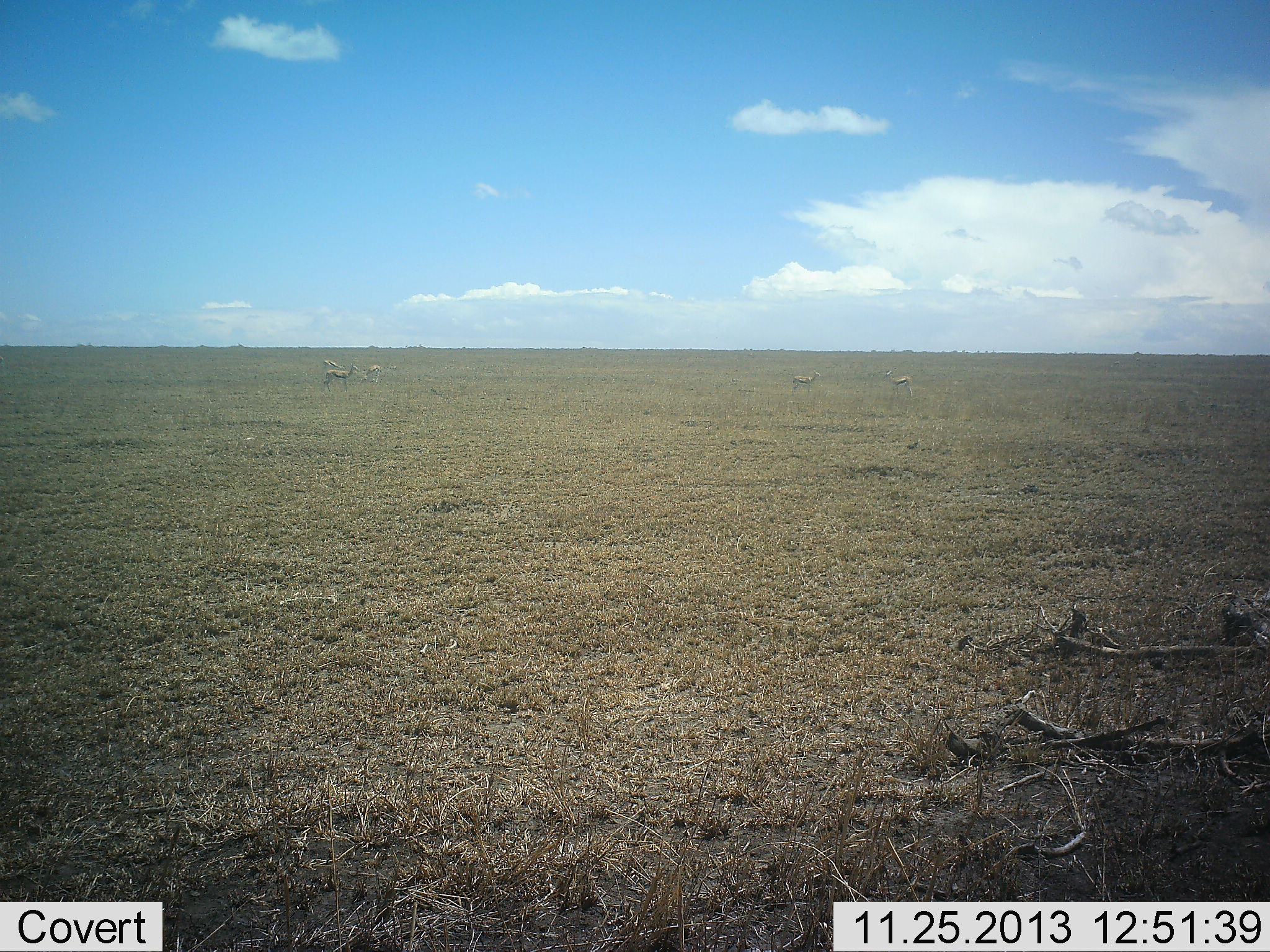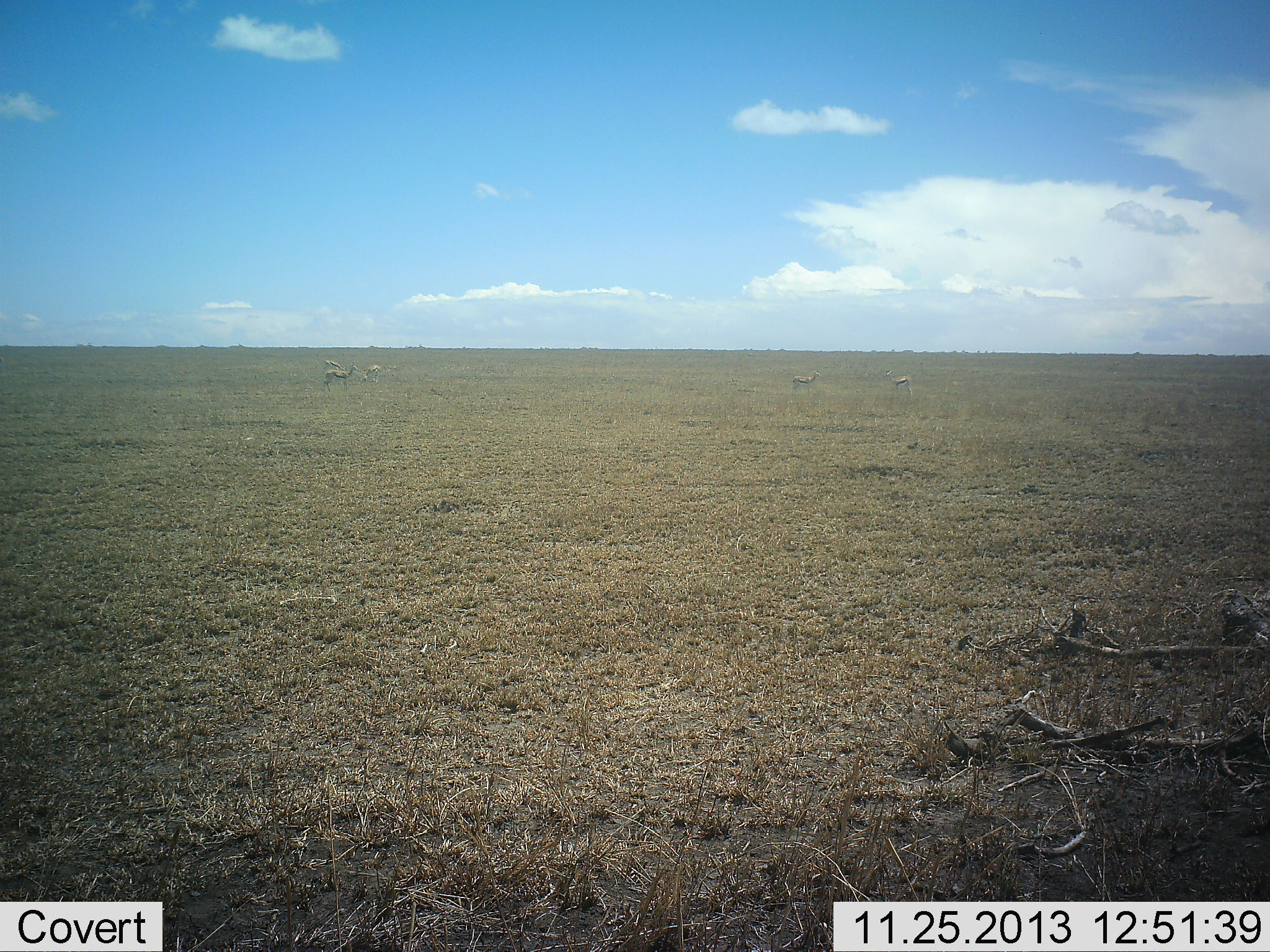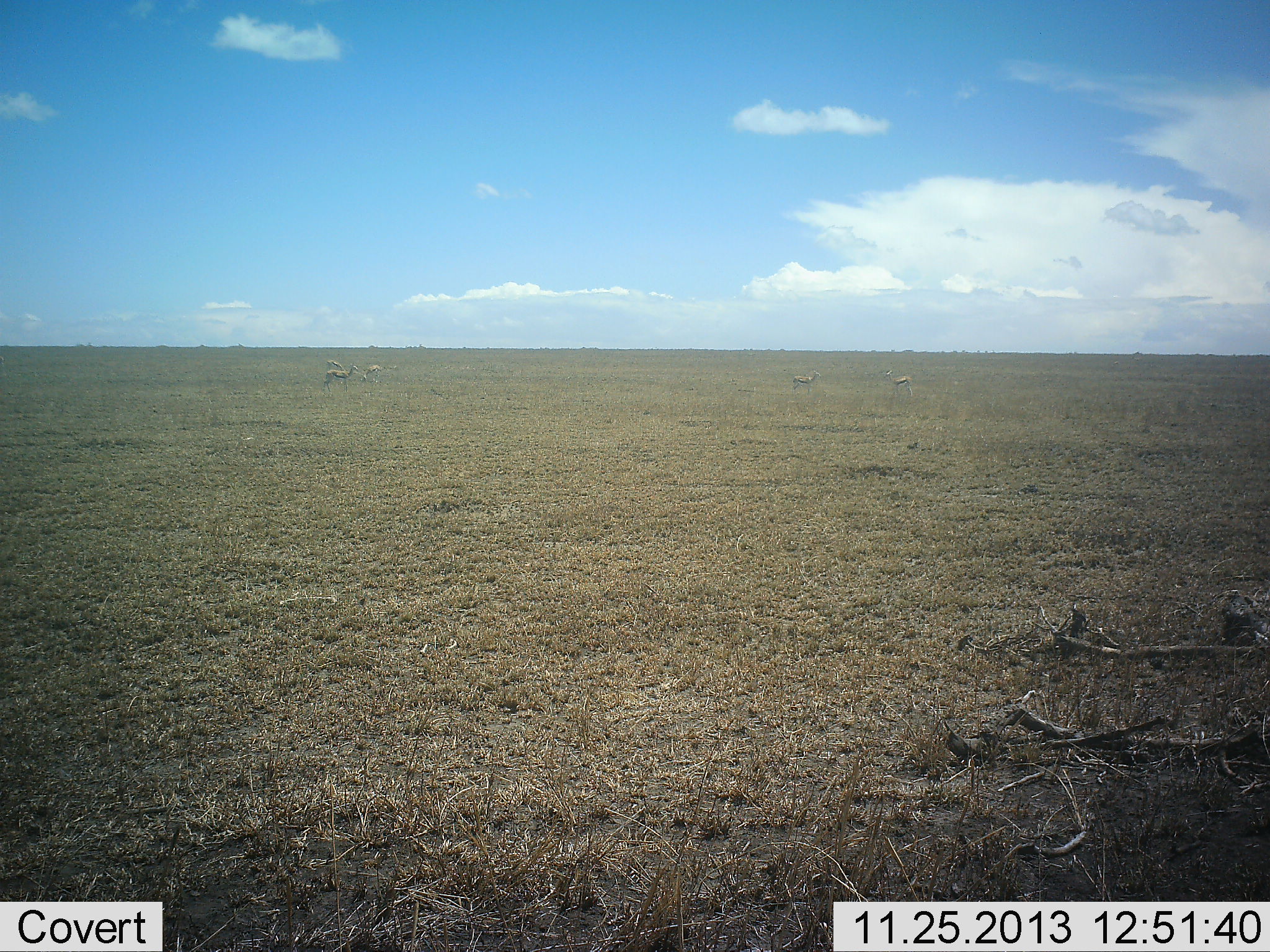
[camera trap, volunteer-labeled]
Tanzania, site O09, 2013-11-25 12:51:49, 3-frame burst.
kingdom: Animalia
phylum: Chordata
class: Mammalia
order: Artiodactyla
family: Bovidae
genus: Eudorcas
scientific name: Eudorcas thomsonii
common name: thomson's gazelle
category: gazellethomsons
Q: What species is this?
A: Gazellethomsons (thomson's gazelle) (Eudorcas thomsonii).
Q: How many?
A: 5.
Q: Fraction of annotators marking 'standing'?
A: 88%.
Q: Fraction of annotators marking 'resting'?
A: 0%.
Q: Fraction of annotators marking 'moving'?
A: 12%.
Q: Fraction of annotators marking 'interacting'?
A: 0%.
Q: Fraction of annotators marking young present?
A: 0%.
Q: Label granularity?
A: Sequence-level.